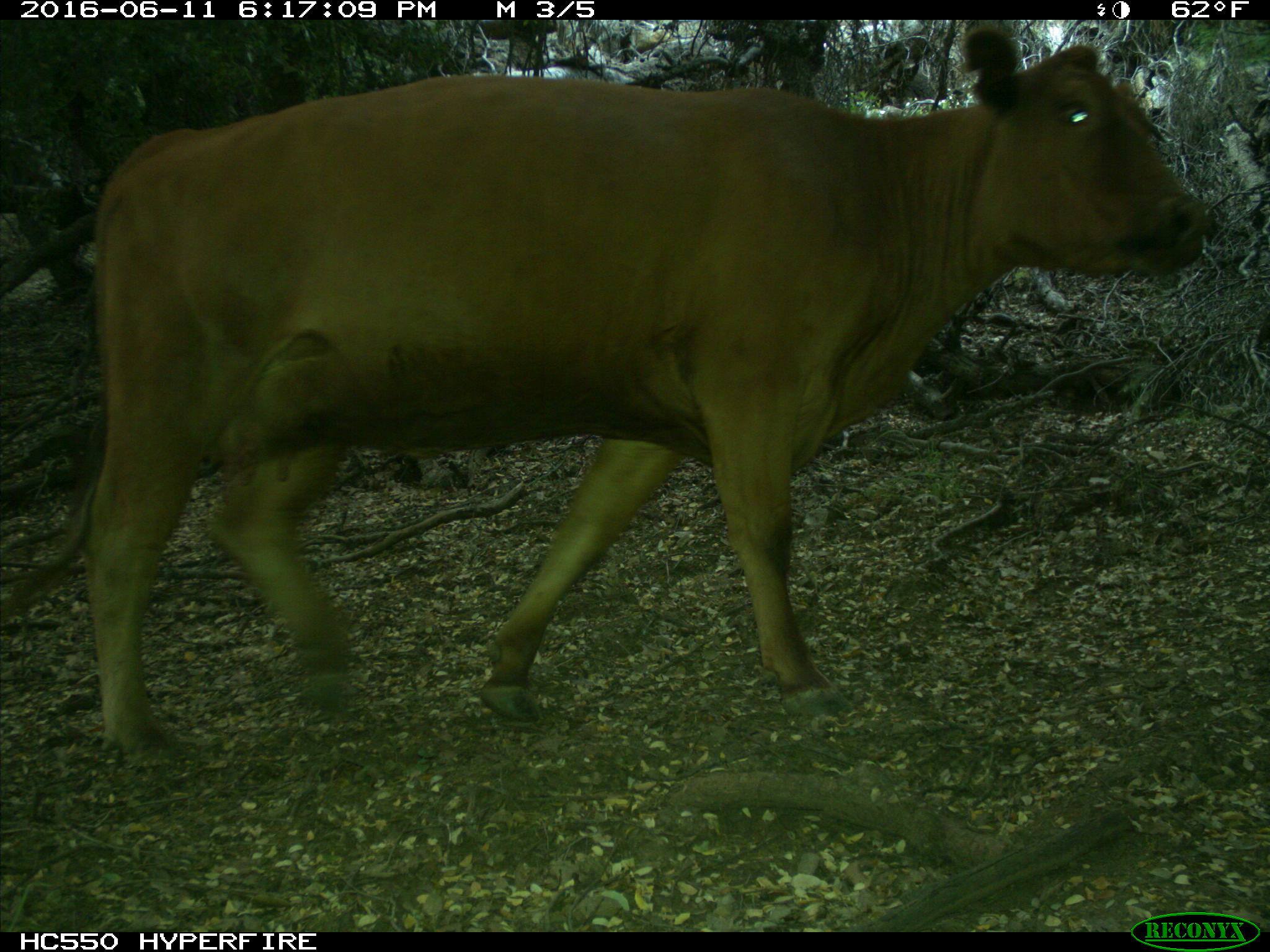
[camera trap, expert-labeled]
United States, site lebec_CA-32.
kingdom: Animalia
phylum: Chordata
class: Mammalia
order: Artiodactyla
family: Bovidae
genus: Bos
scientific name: Bos taurus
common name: domestic cow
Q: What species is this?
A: Bos taurus (domestic cow).